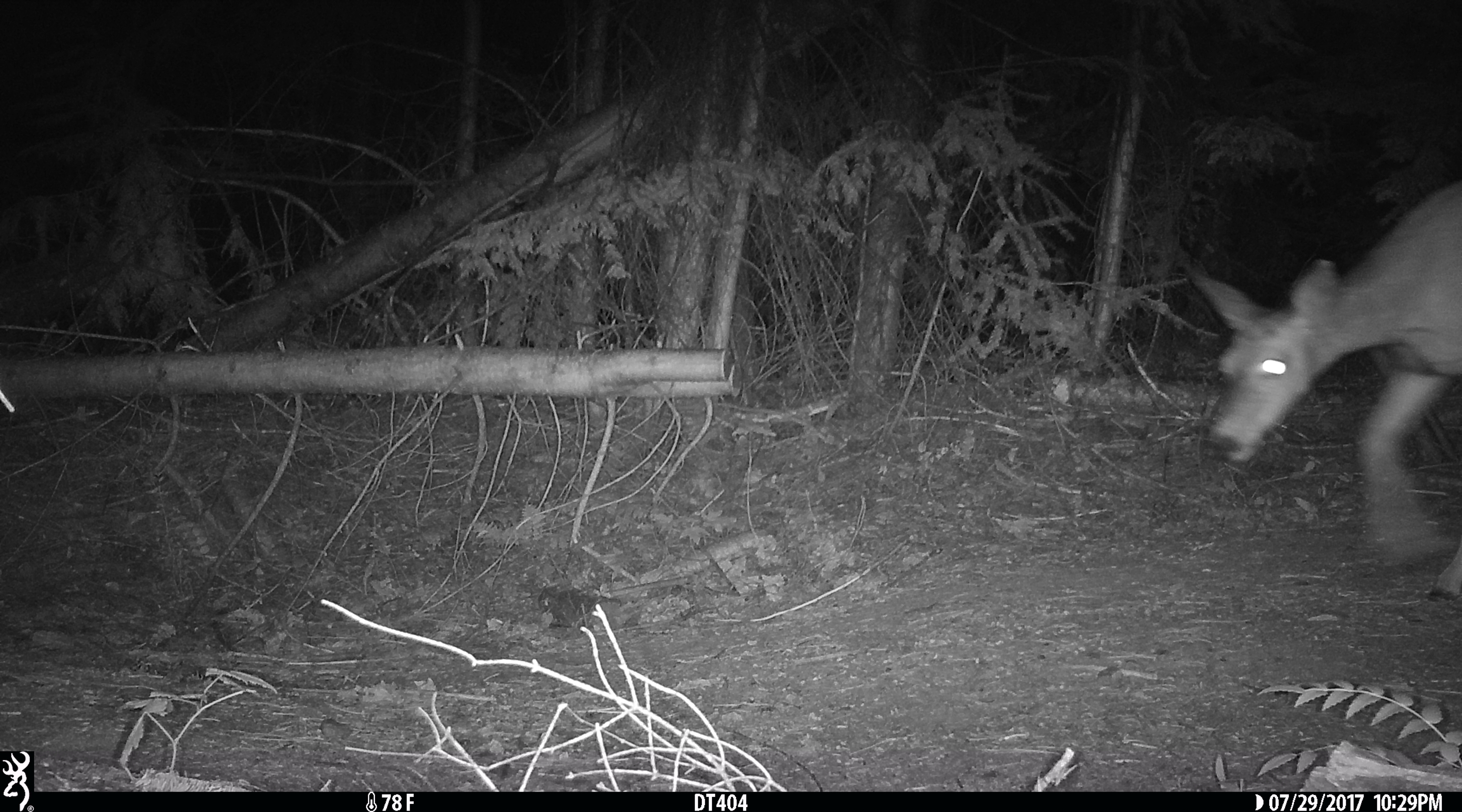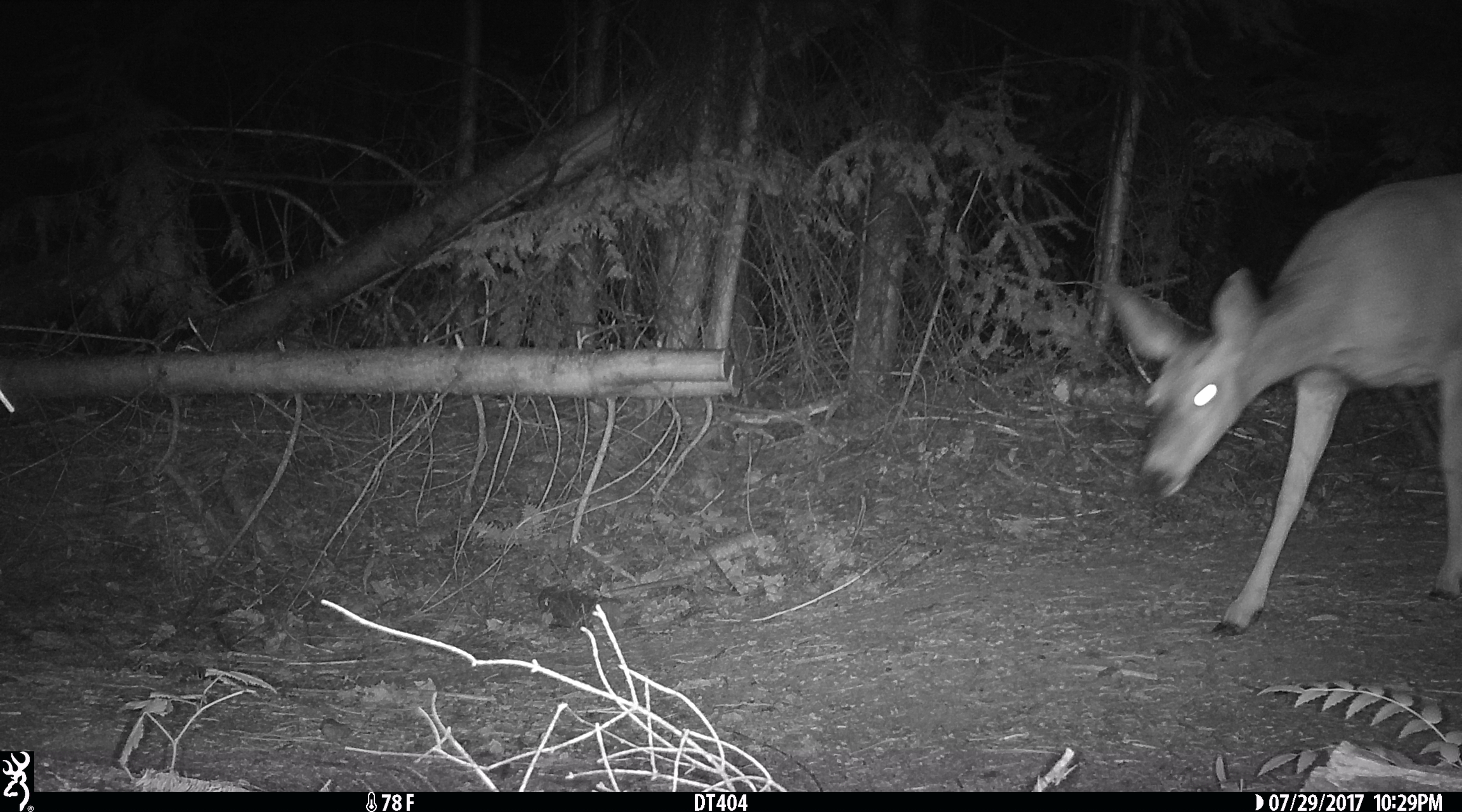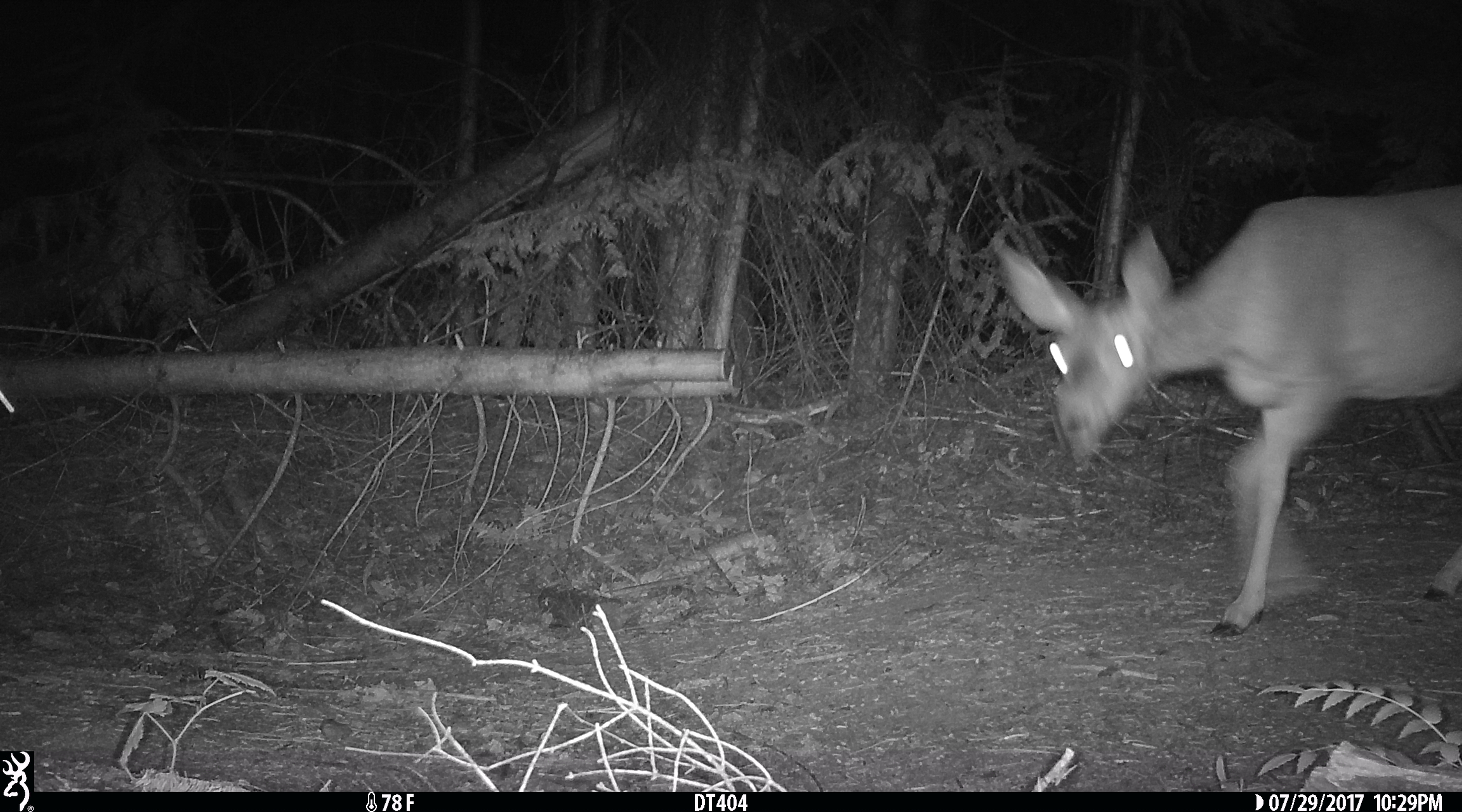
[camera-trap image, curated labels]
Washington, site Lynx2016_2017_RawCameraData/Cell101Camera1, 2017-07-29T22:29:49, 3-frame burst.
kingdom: Animalia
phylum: Chordata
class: Mammalia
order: Artiodactyla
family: Cervidae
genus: Odocoileus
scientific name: Odocoileus hemionus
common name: mule deer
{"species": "Odocoileus hemionus (mule deer)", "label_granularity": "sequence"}